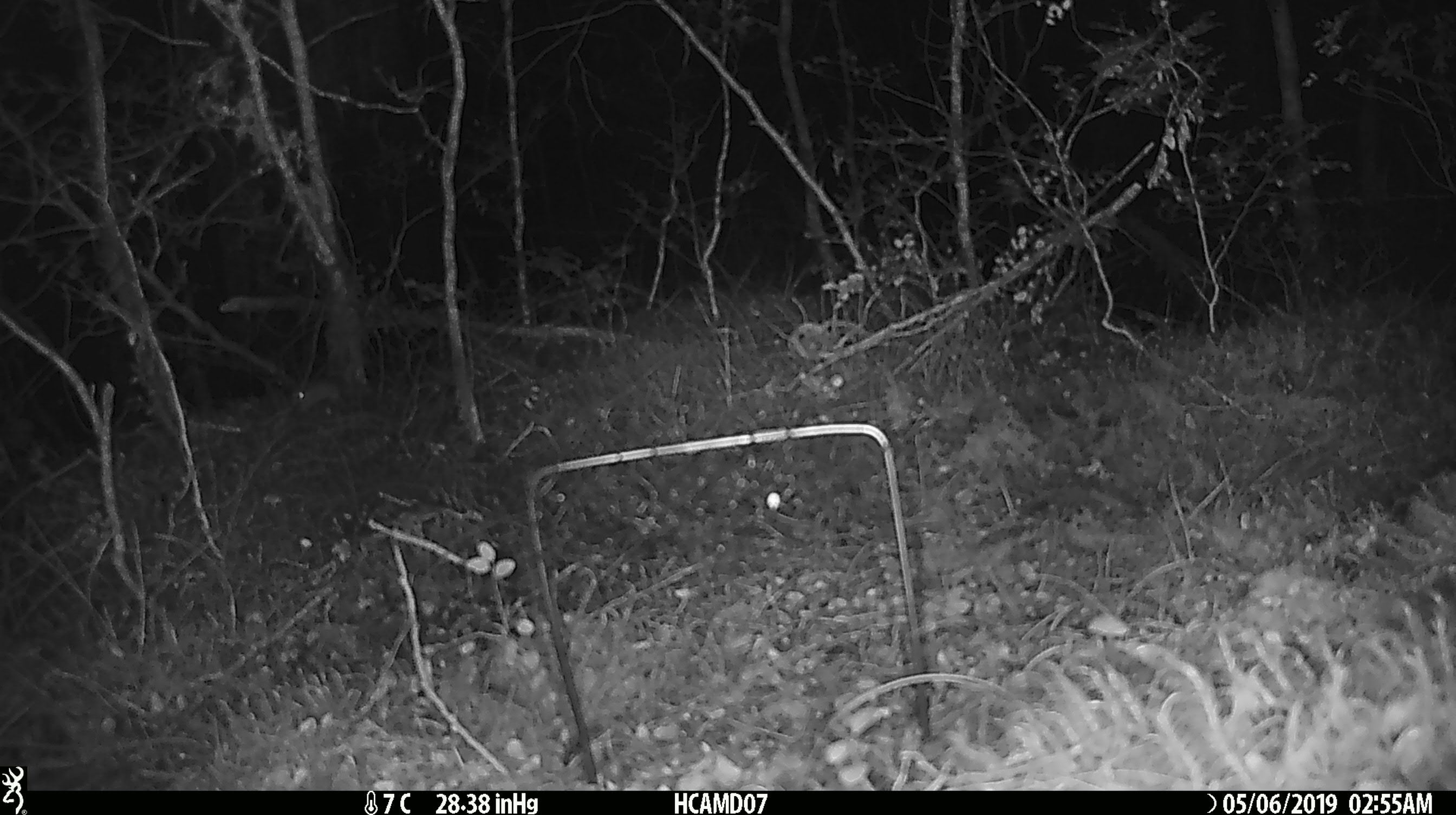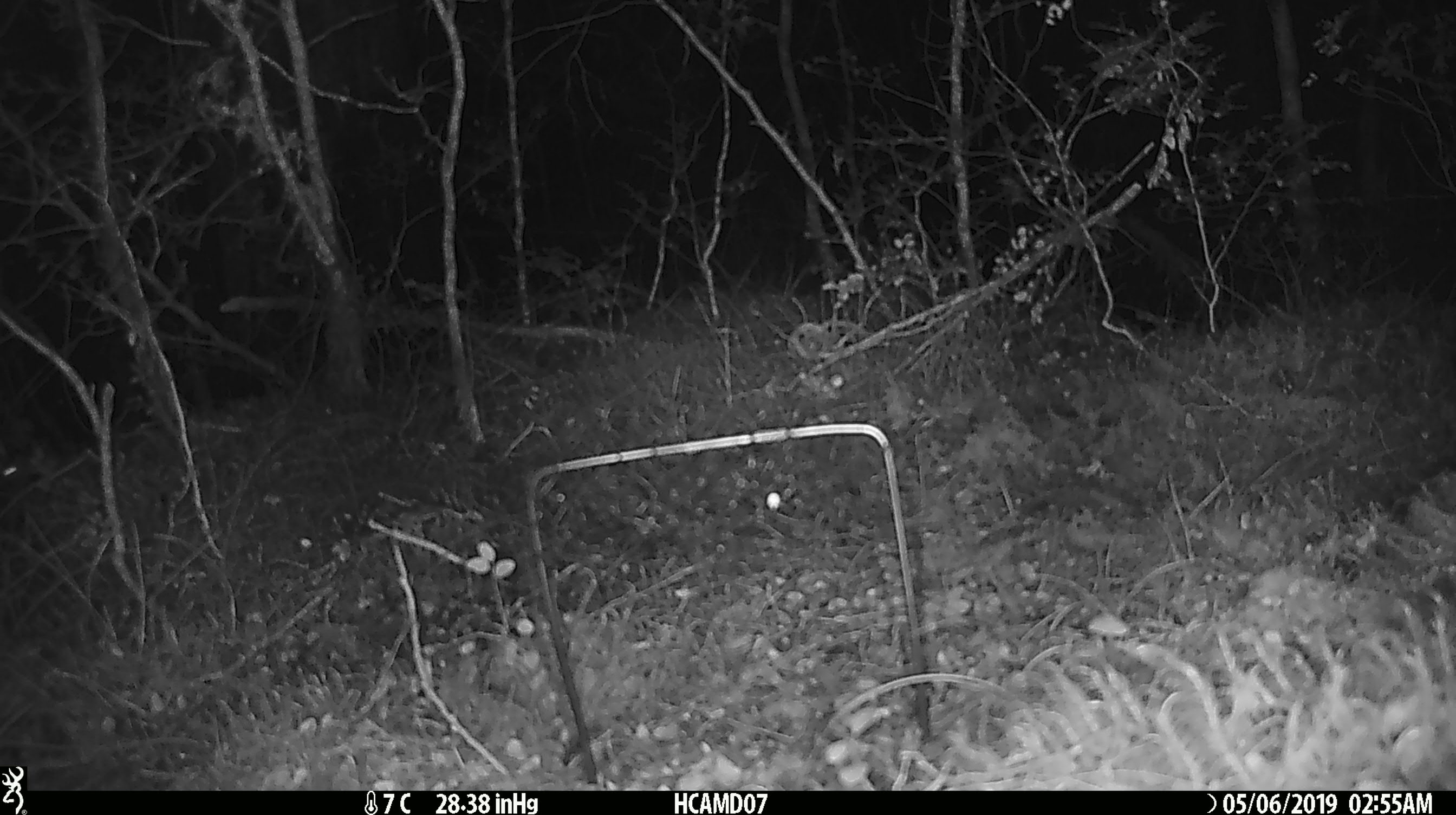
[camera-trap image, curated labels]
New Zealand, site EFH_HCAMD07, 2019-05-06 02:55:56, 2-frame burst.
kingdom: Animalia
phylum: Chordata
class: Mammalia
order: Rodentia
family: Muridae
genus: Mus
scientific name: Mus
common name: mouse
Mouse (Mus).